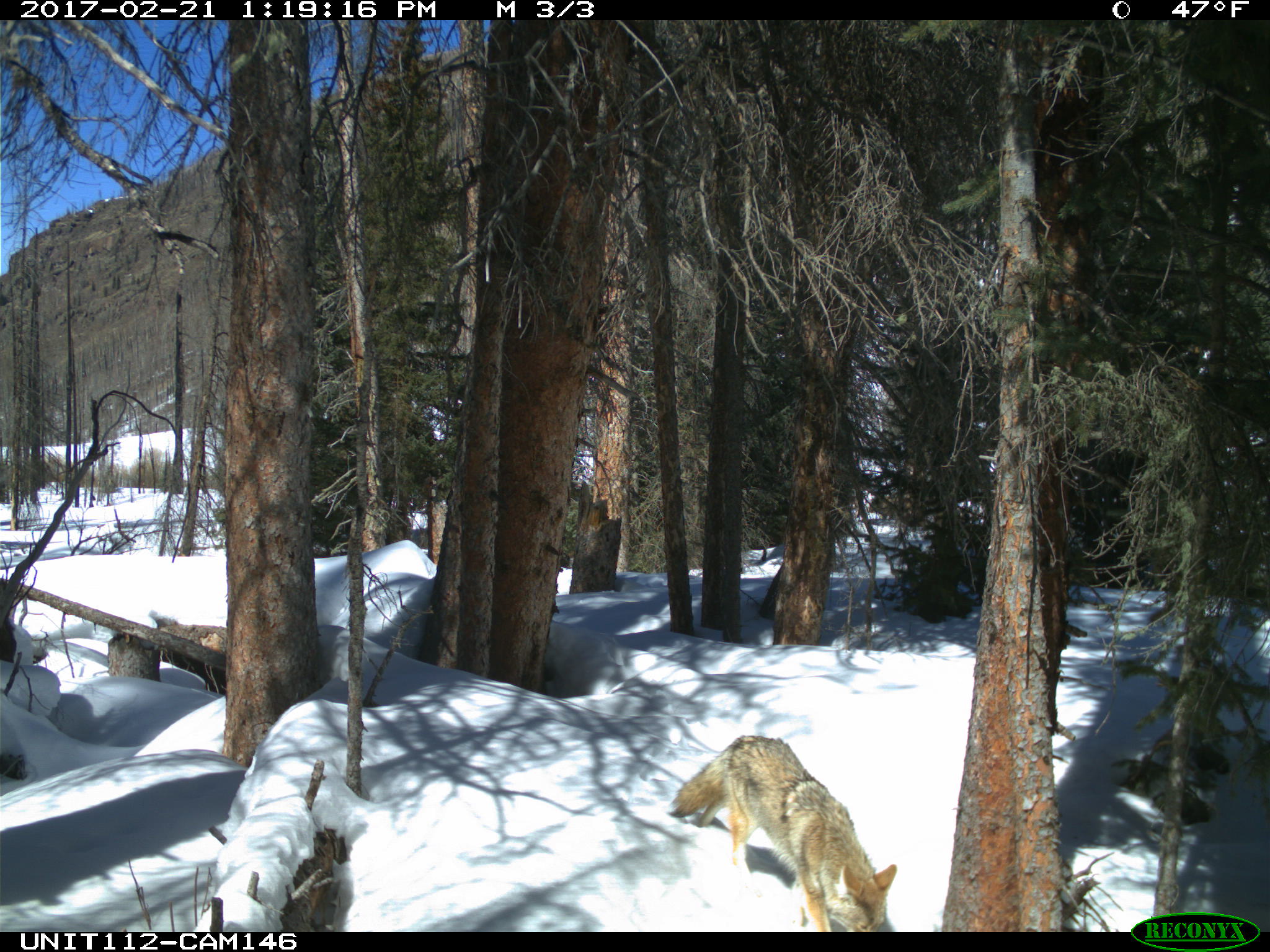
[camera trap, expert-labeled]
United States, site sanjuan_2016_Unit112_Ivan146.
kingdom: Animalia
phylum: Chordata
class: Mammalia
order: Carnivora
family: Canidae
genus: Canis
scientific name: Canis latrans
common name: coyote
Canis latrans (coyote).